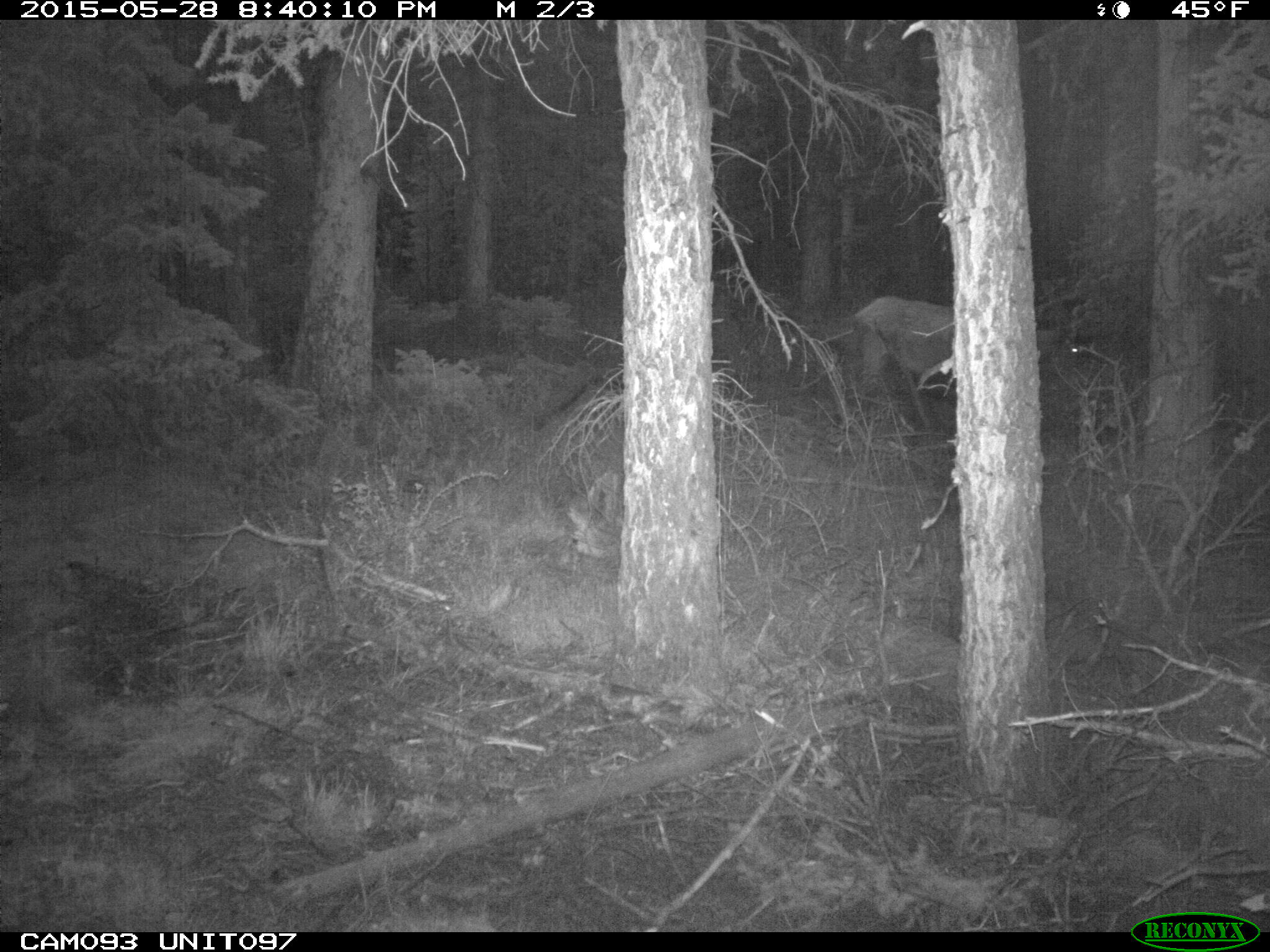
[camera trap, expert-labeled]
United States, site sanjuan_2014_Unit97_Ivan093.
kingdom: Animalia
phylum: Chordata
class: Mammalia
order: Artiodactyla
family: Cervidae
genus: Cervus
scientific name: Cervus elaphus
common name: red deer